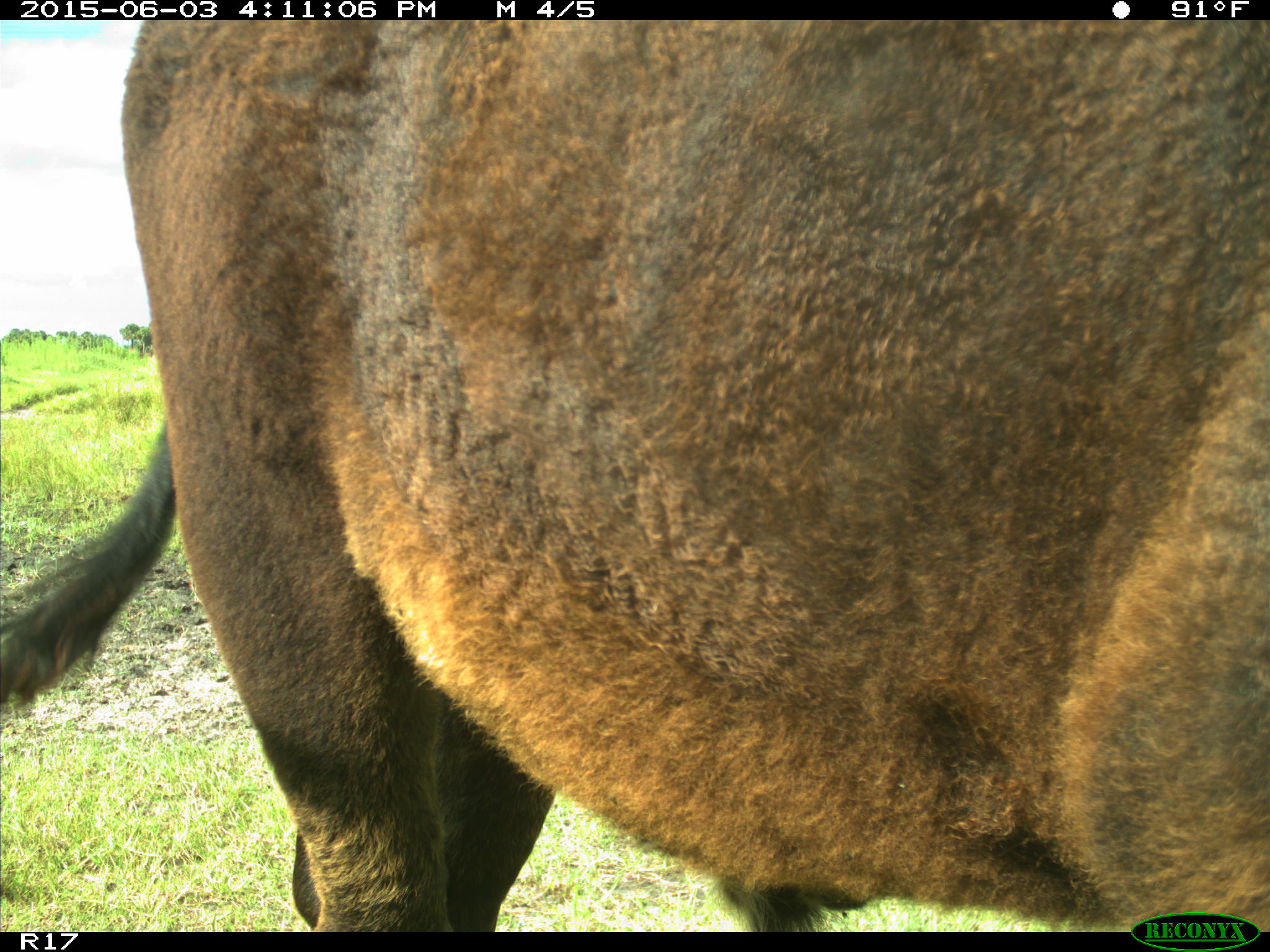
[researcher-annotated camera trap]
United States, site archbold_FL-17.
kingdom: Animalia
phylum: Chordata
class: Mammalia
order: Artiodactyla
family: Bovidae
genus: Bos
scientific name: Bos taurus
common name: domestic cow